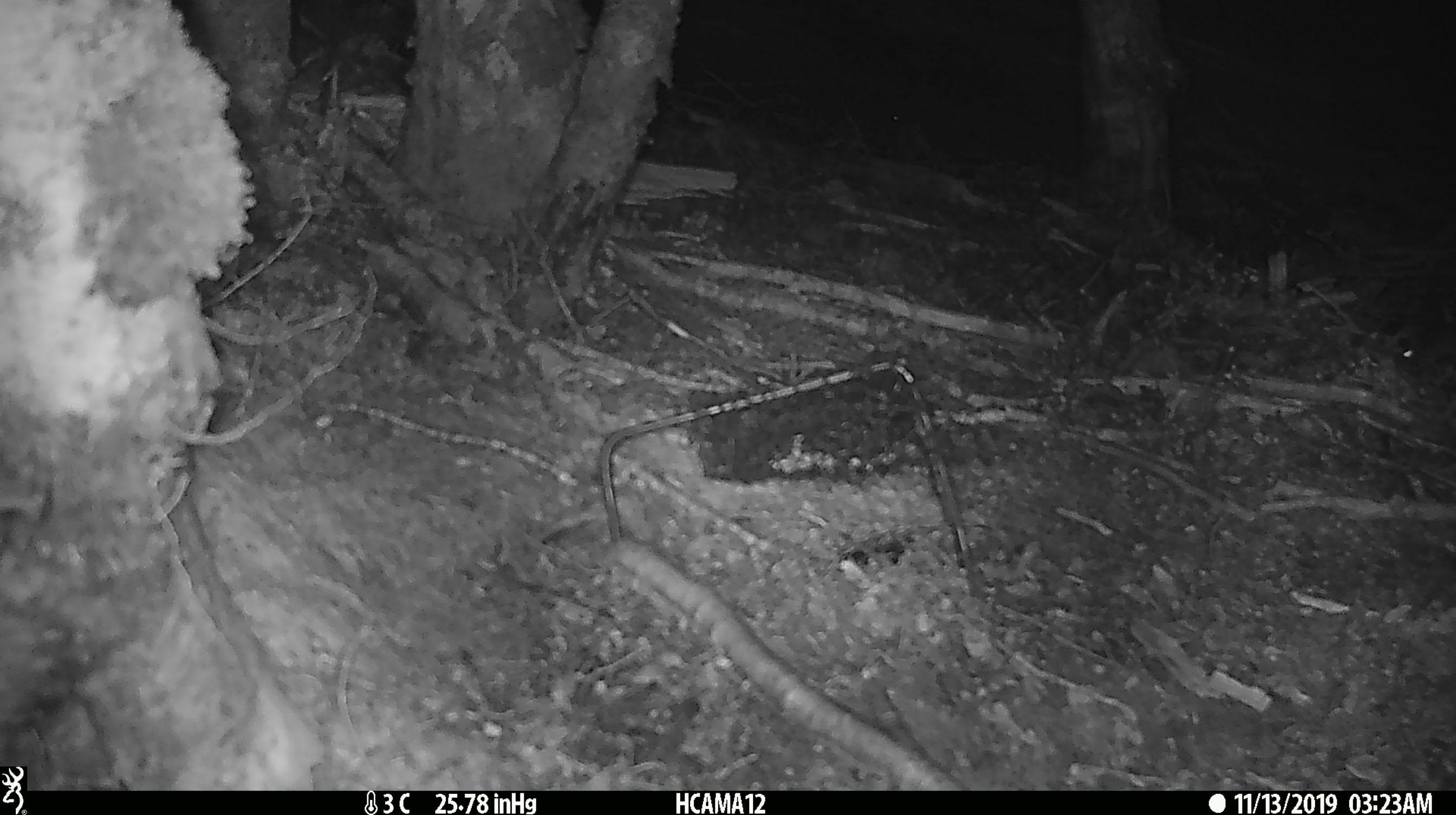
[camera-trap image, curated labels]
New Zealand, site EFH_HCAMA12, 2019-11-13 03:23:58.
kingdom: Animalia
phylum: Chordata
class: Mammalia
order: Rodentia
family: Muridae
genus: Mus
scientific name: Mus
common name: mouse